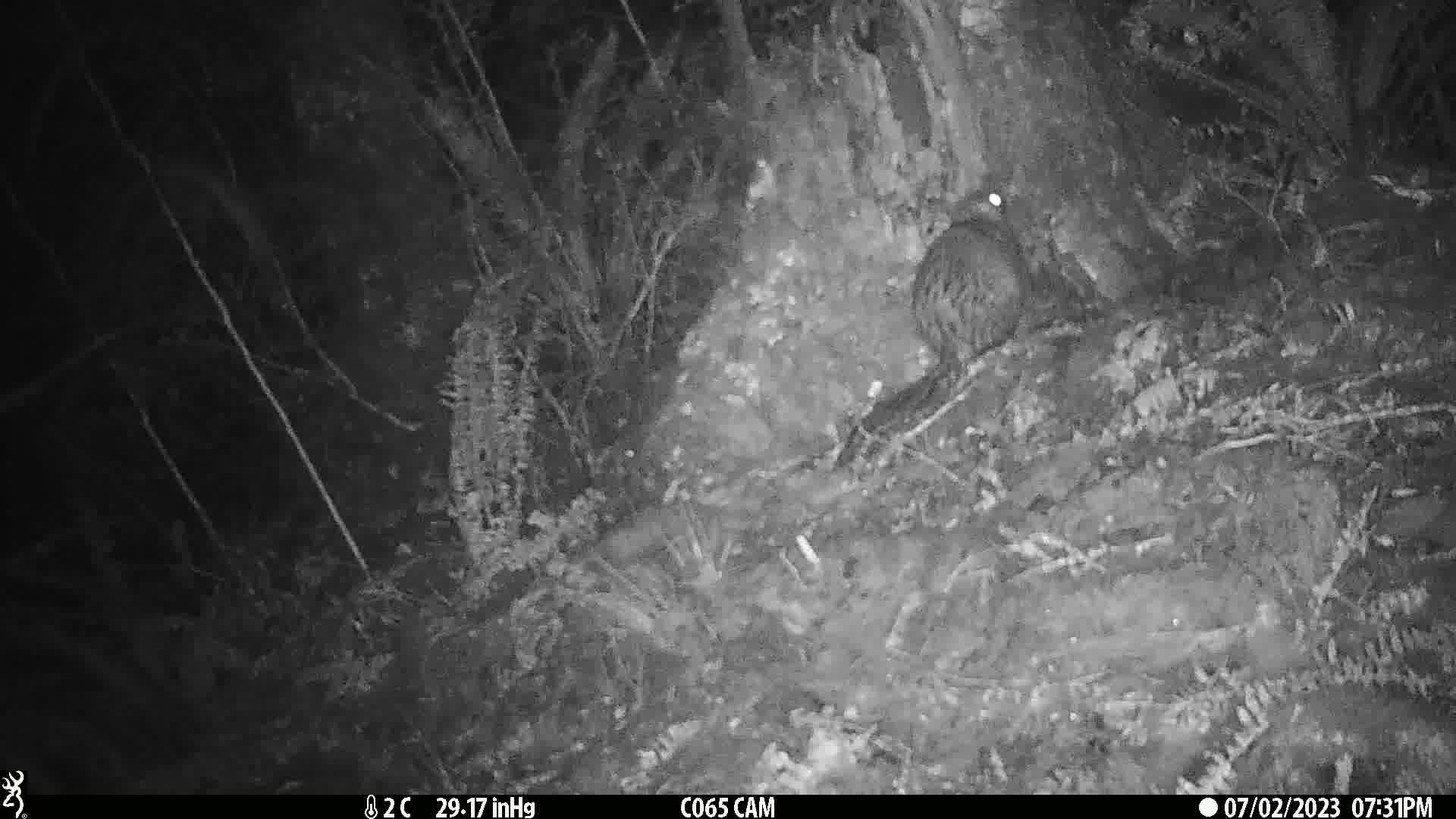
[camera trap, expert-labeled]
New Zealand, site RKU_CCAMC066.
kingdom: Animalia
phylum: Chordata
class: Mammalia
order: Diprotodontia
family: Phalangeridae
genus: Trichosurus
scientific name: Trichosurus vulpecula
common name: common brushtail possum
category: possum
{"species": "possum (common brushtail possum) (Trichosurus vulpecula)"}